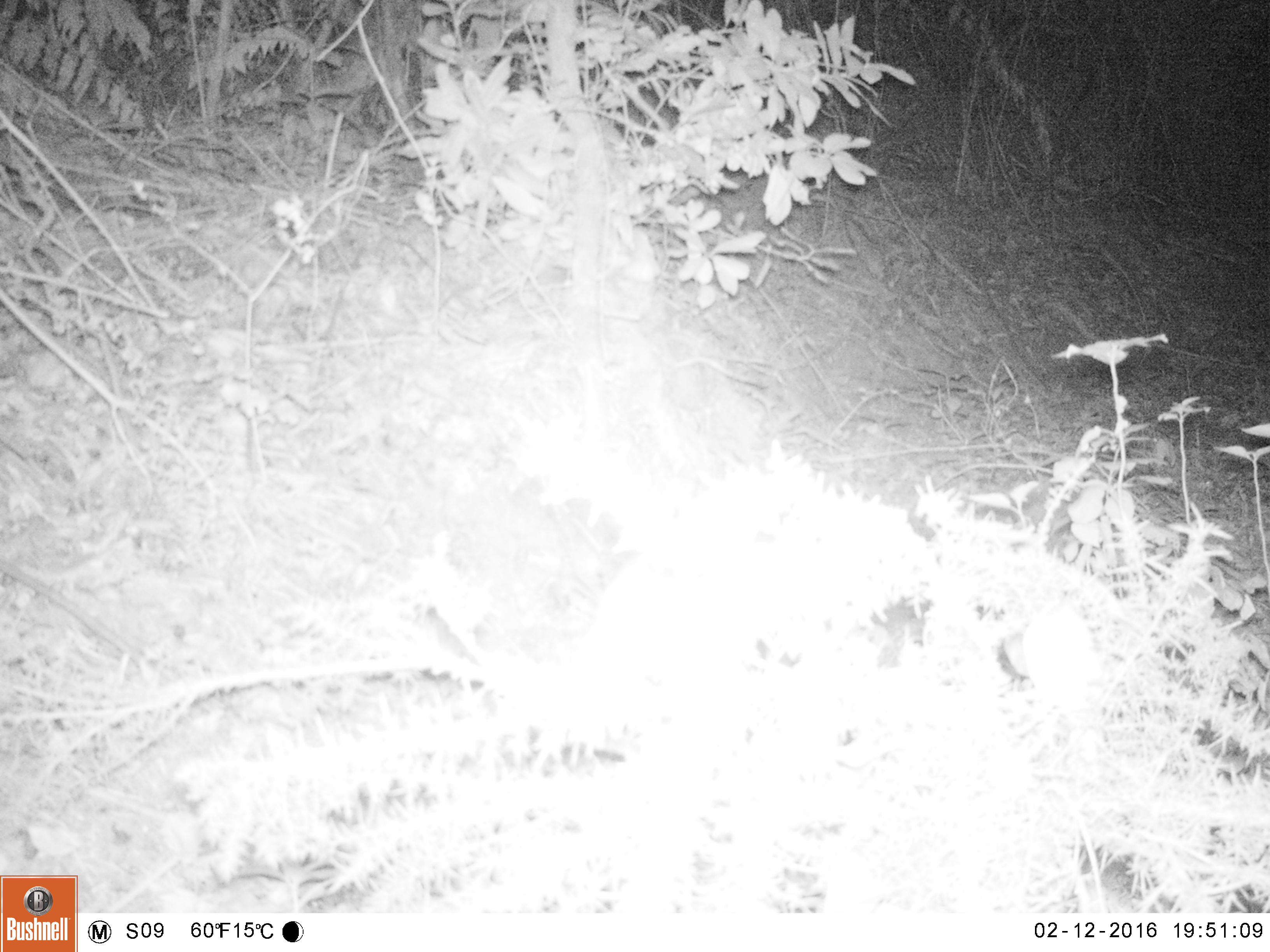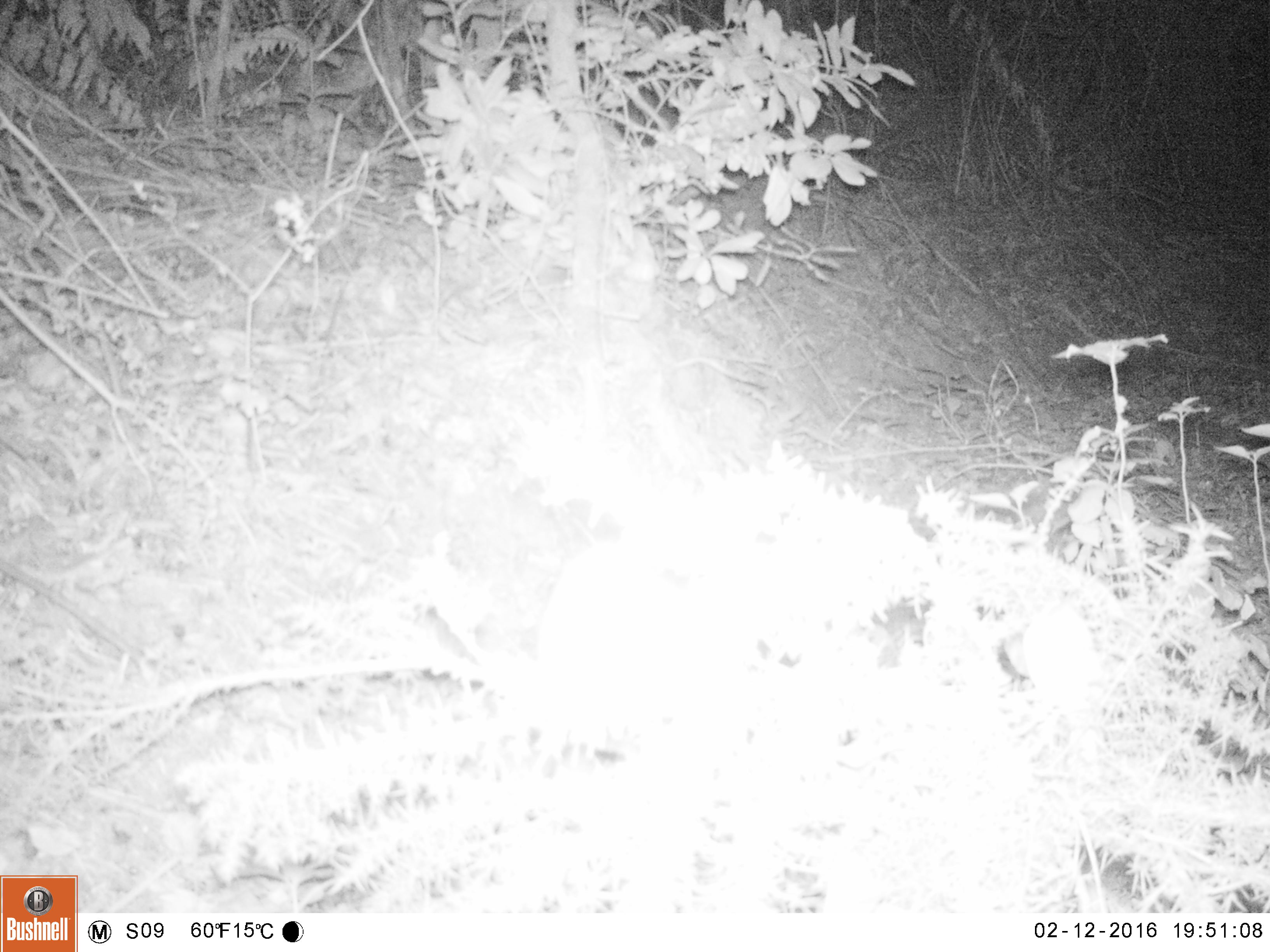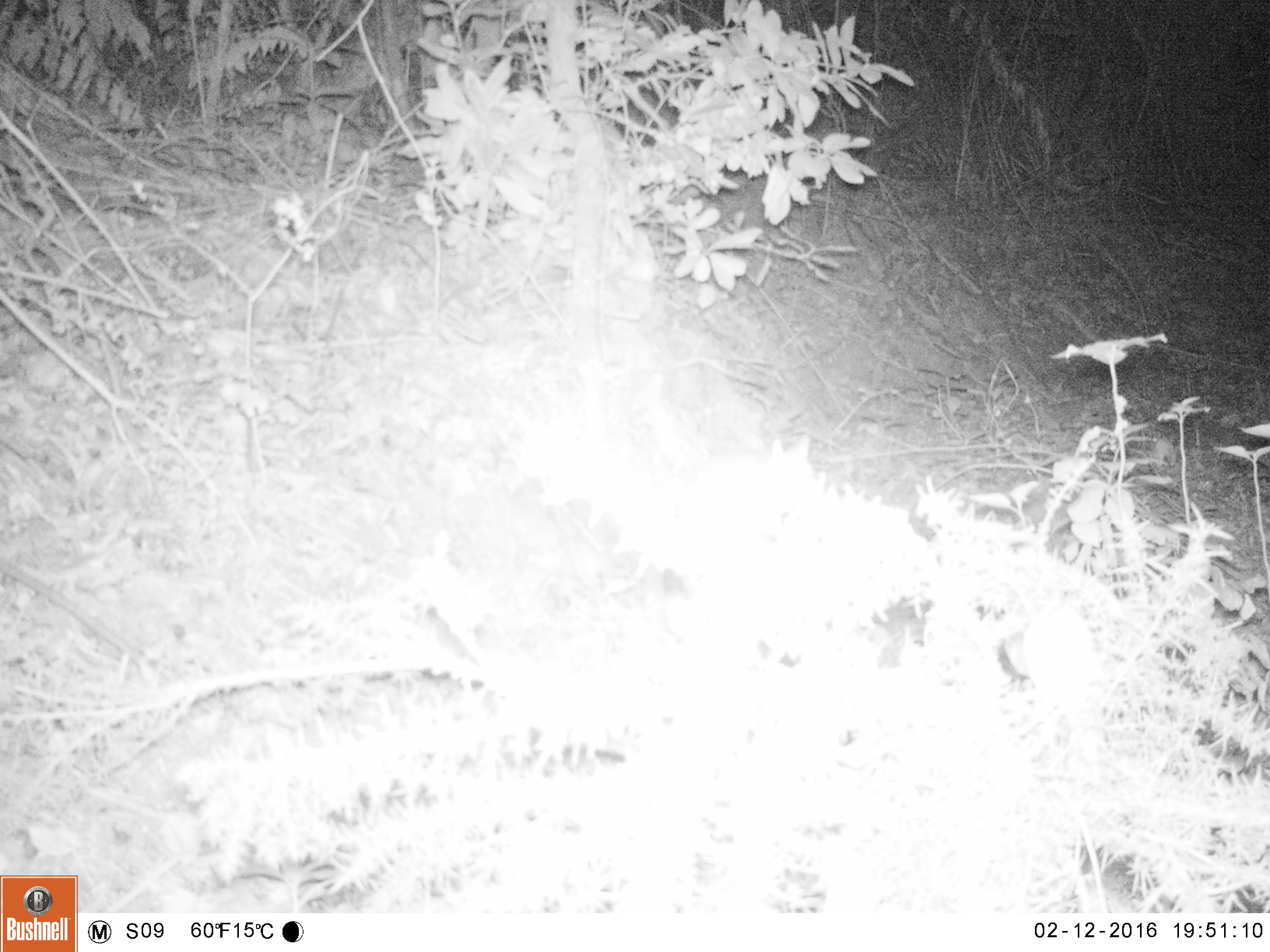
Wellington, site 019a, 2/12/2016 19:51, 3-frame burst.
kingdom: Animalia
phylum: Chordata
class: Mammalia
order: Carnivora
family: Felidae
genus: Felis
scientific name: Felis catus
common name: cat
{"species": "cat (Felis catus)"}